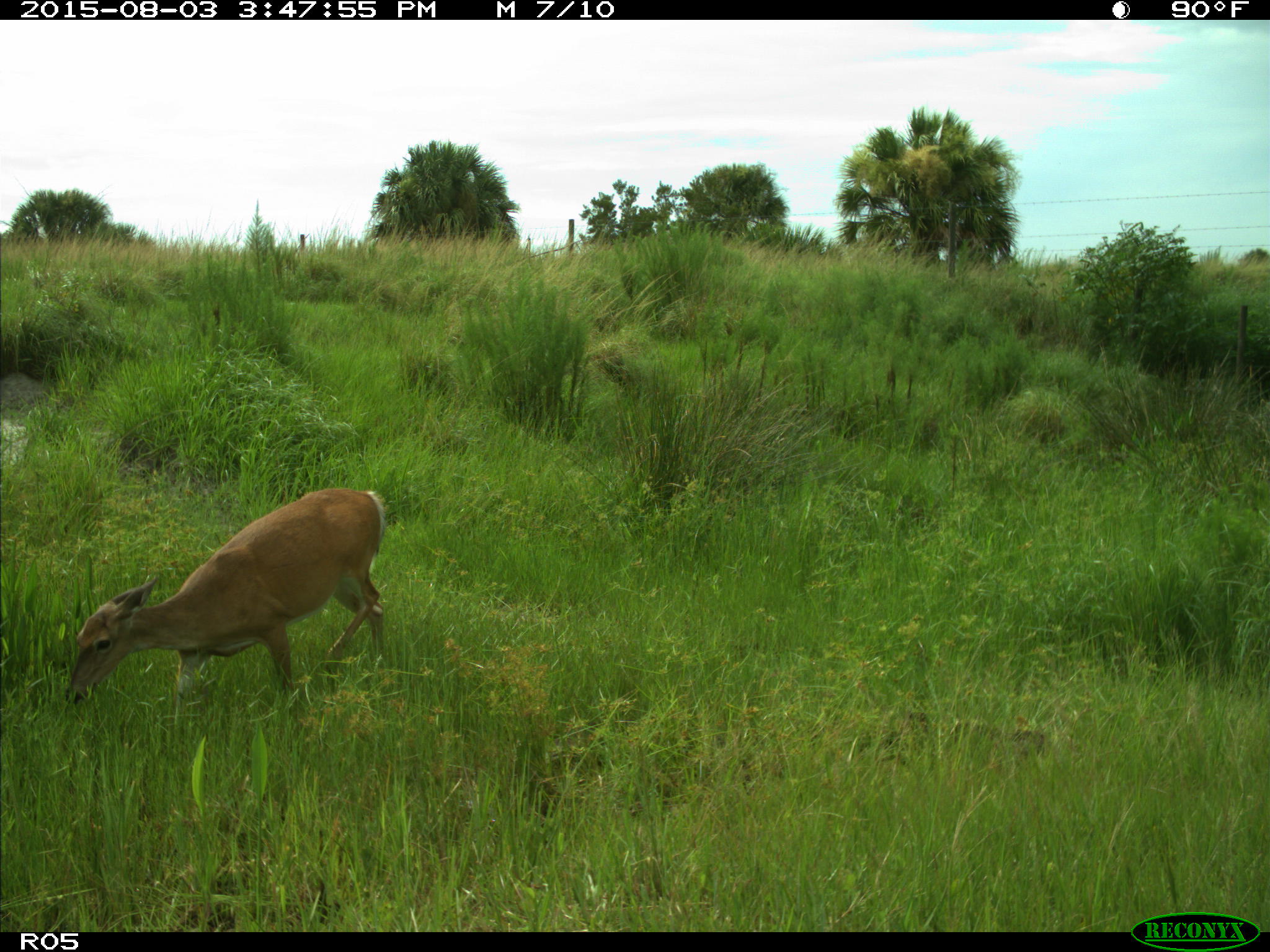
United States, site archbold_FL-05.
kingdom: Animalia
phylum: Chordata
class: Mammalia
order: Artiodactyla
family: Cervidae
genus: Odocoileus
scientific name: Odocoileus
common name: deer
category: unidentified deer